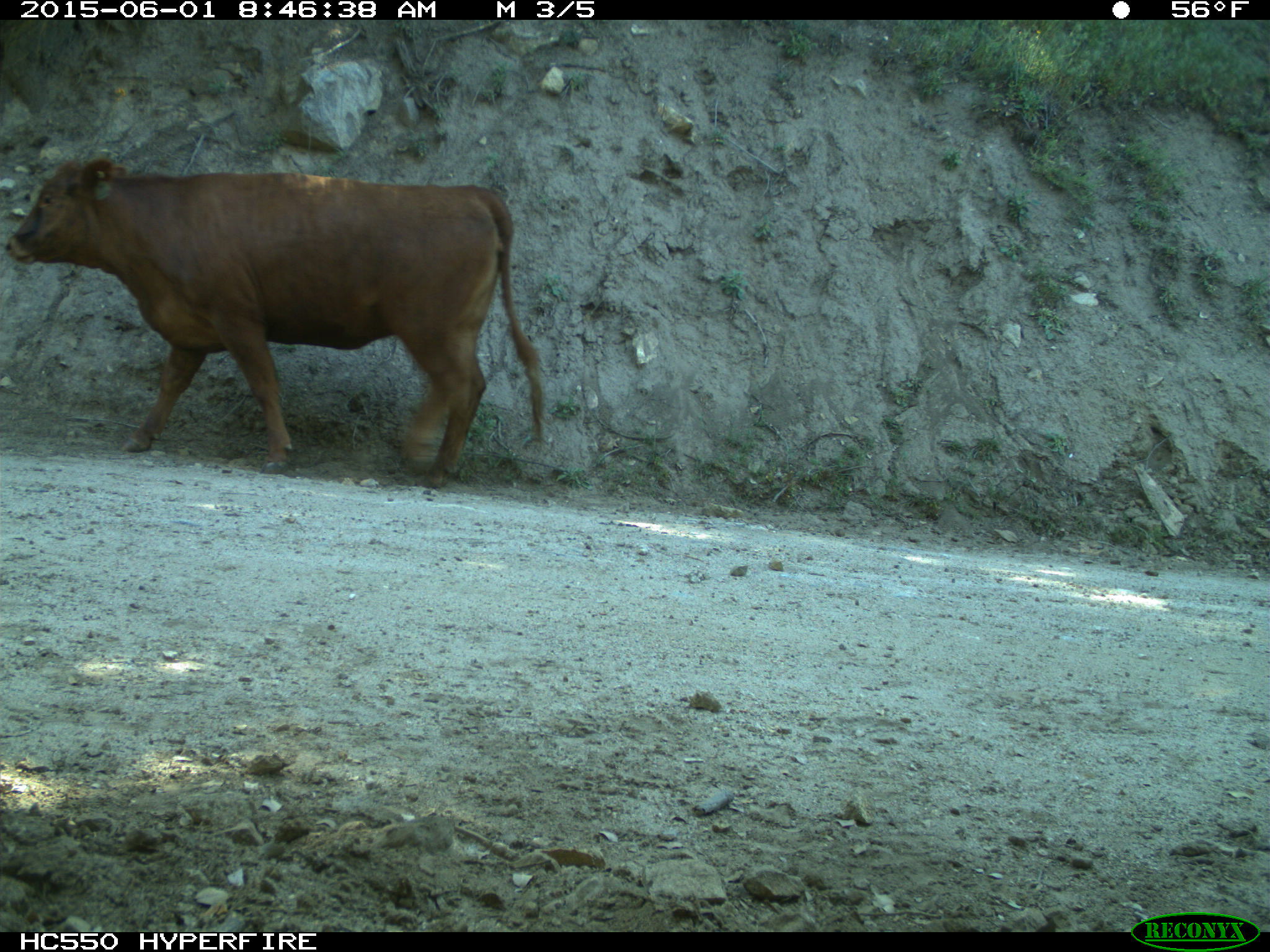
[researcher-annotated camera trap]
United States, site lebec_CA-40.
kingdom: Animalia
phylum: Chordata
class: Mammalia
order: Artiodactyla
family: Bovidae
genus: Bos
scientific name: Bos taurus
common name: domestic cow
Bos taurus (domestic cow).